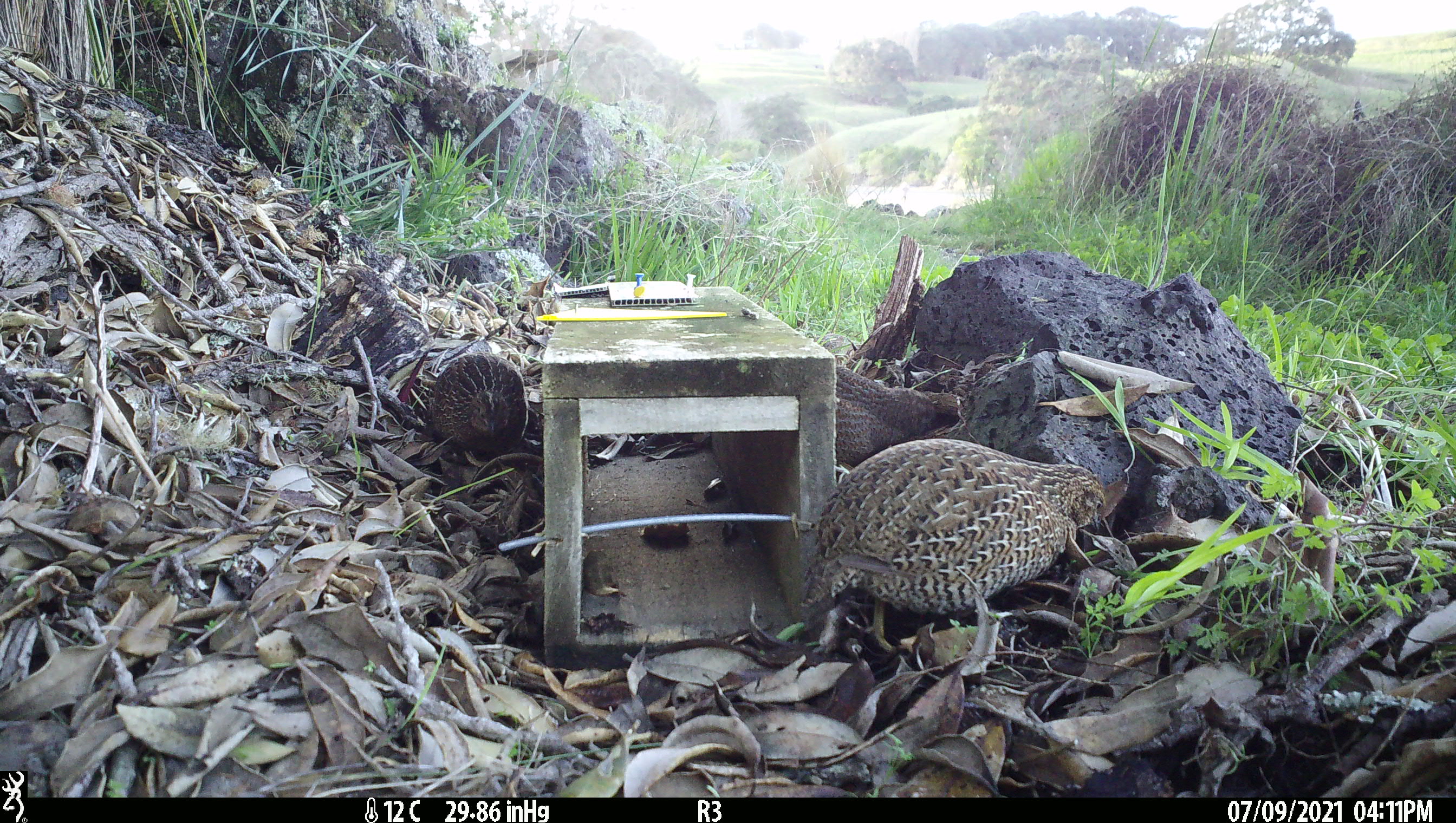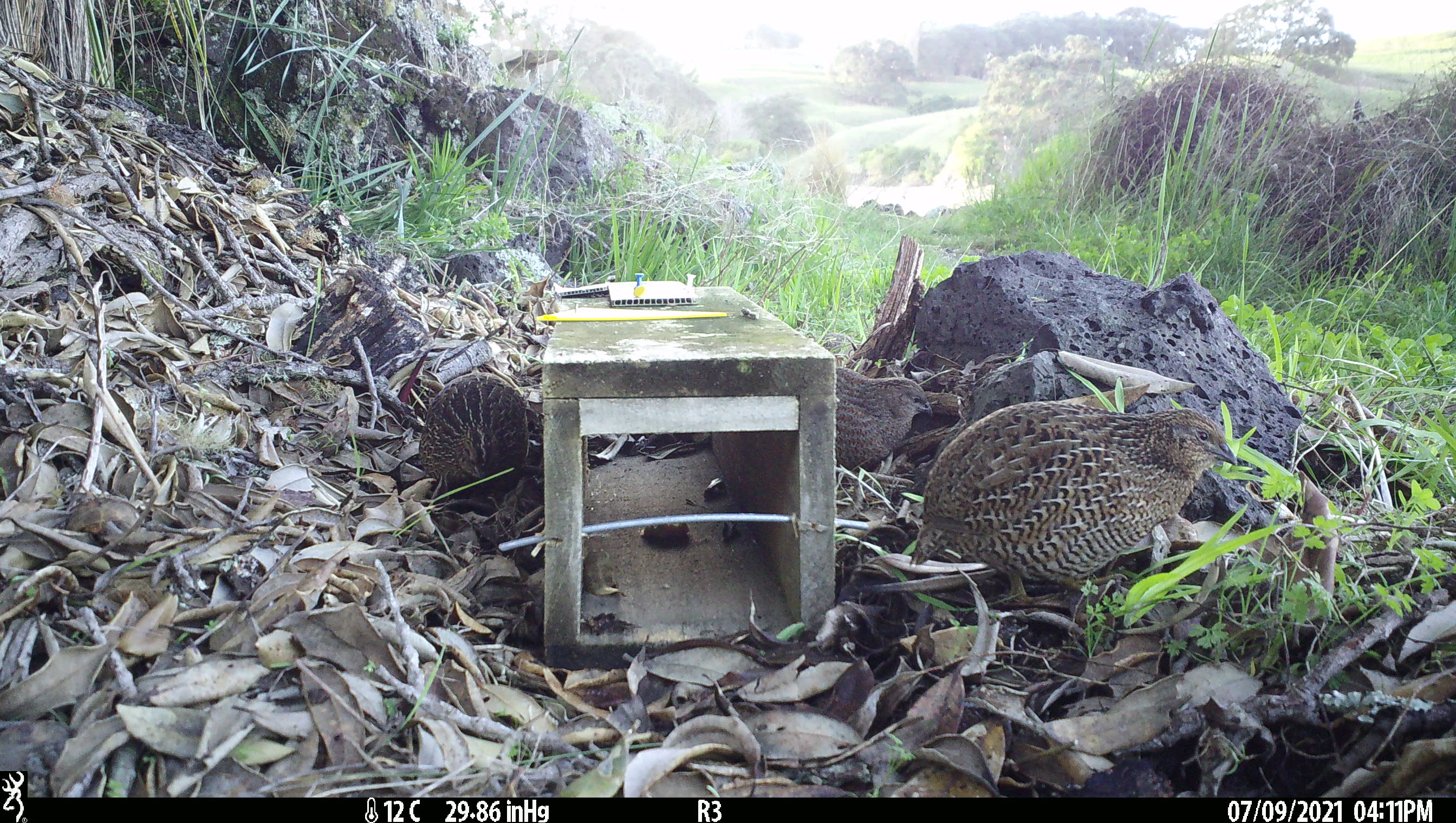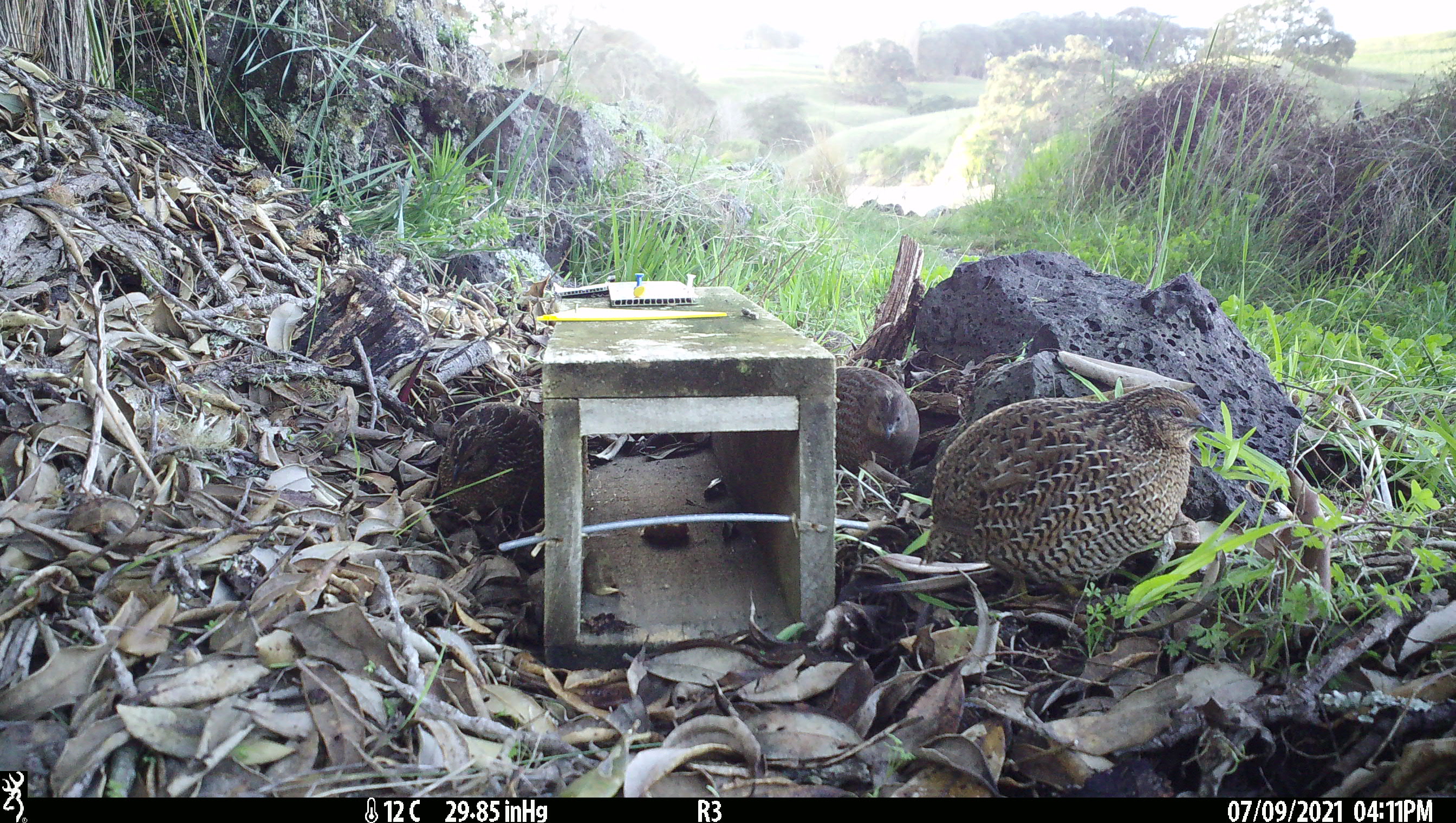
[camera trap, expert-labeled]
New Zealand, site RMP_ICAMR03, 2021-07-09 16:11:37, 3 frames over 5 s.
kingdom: Animalia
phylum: Chordata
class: Aves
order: Galliformes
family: Phasianidae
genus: Synoicus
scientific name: Synoicus ypsilophorus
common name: brown quail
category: quail brown